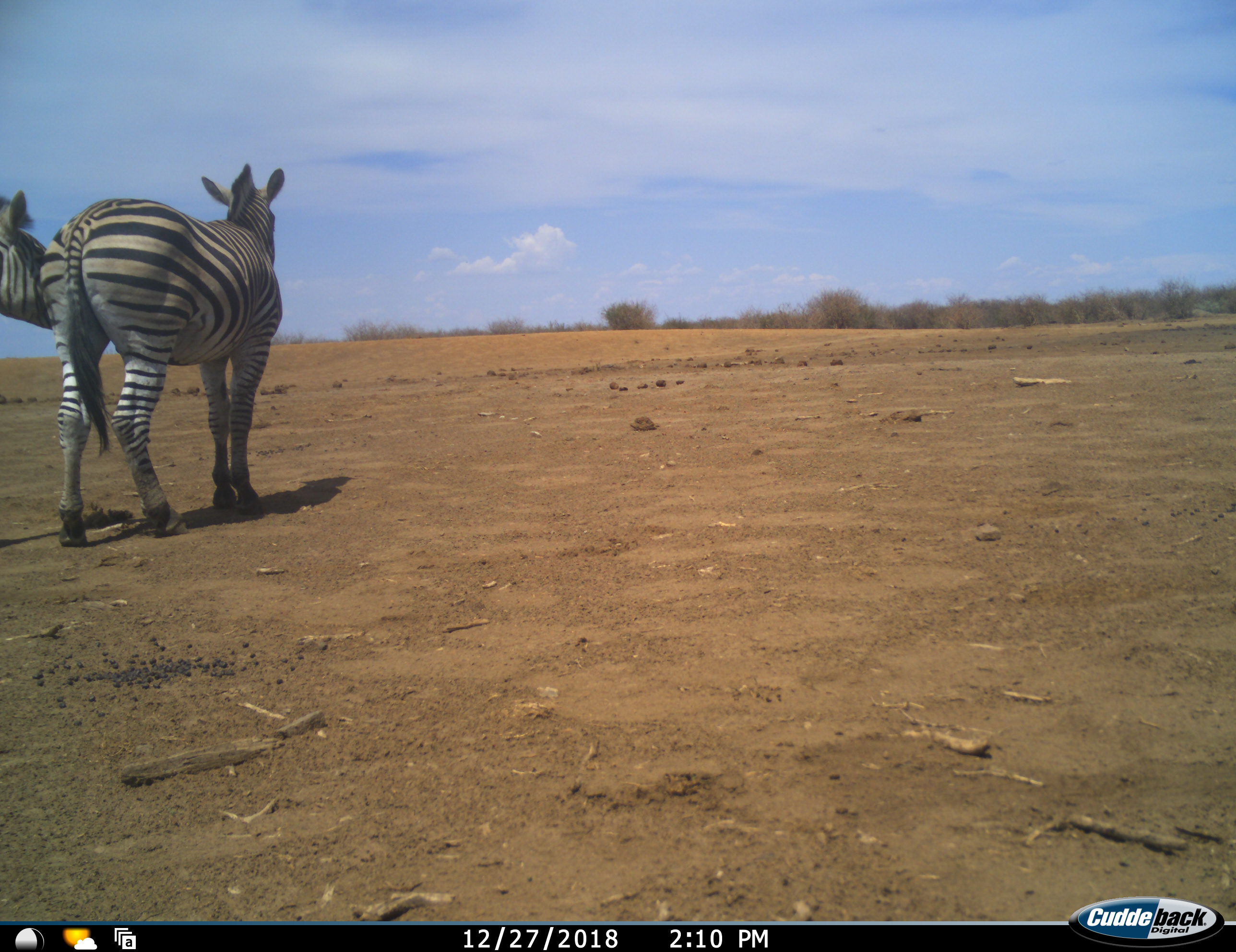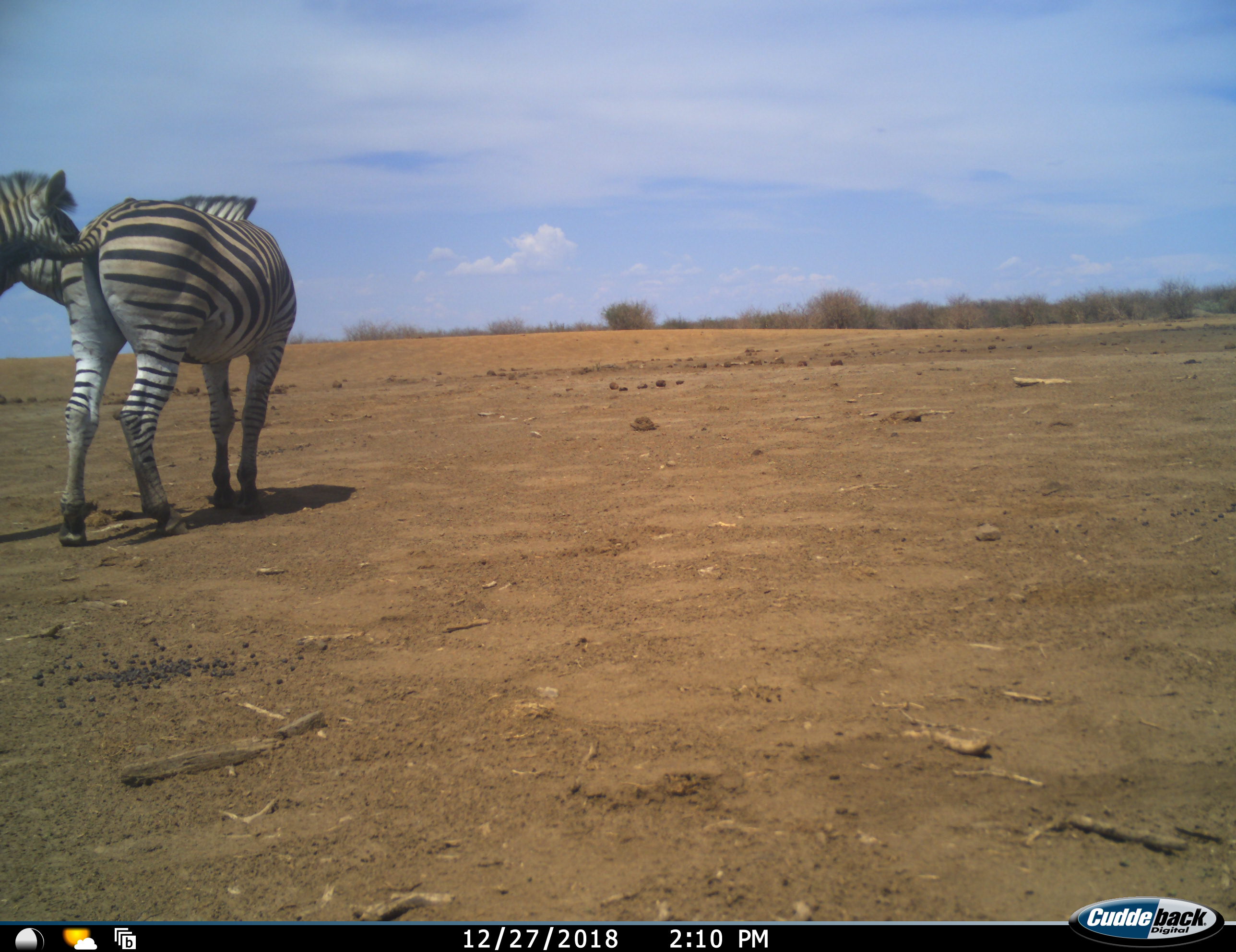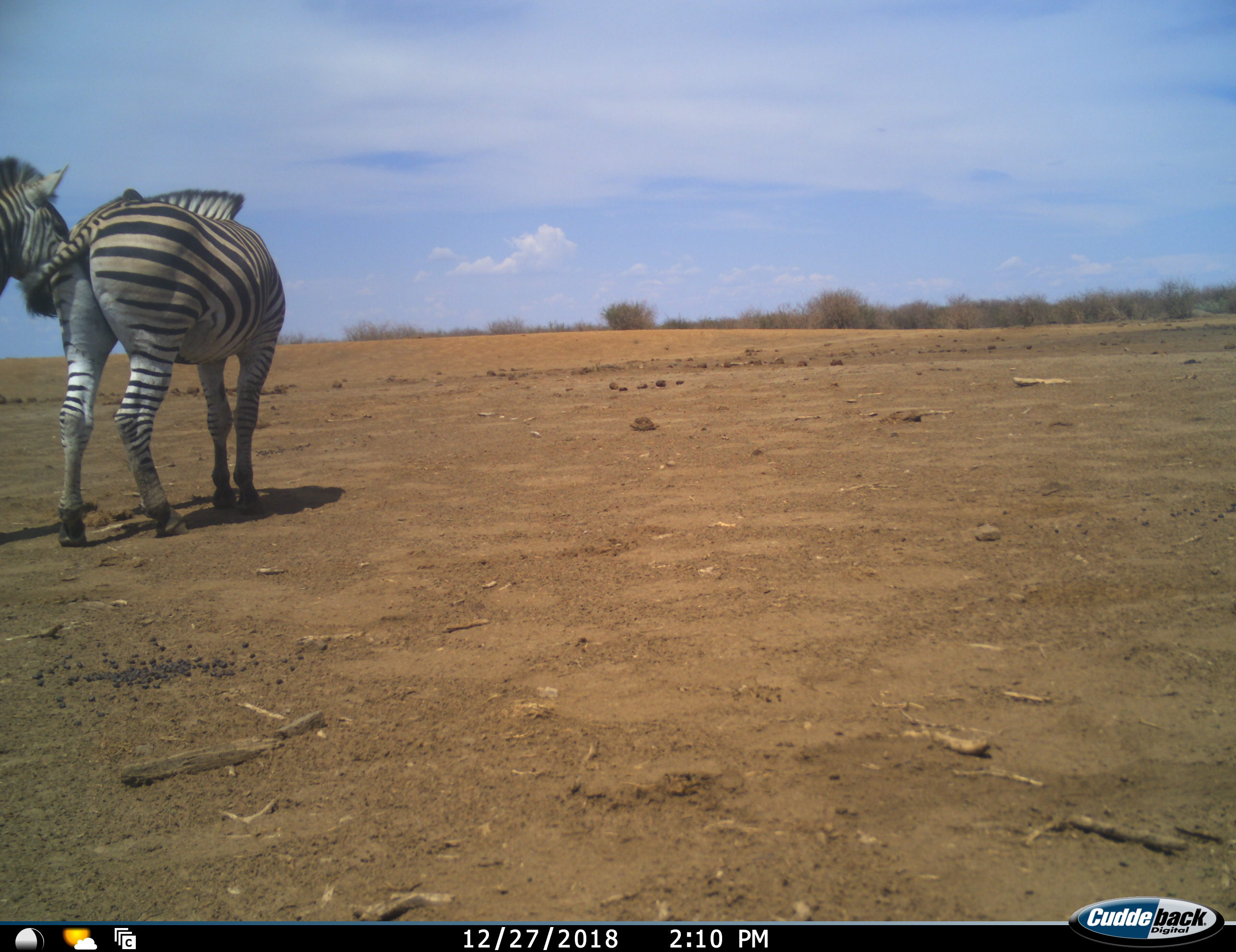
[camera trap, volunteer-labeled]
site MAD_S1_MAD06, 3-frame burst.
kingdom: Animalia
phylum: Chordata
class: Mammalia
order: Perissodactyla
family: Equidae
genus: Equus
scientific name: Equus quagga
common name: plains zebra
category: zebraplains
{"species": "zebraplains (plains zebra) (Equus quagga)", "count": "2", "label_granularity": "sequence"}